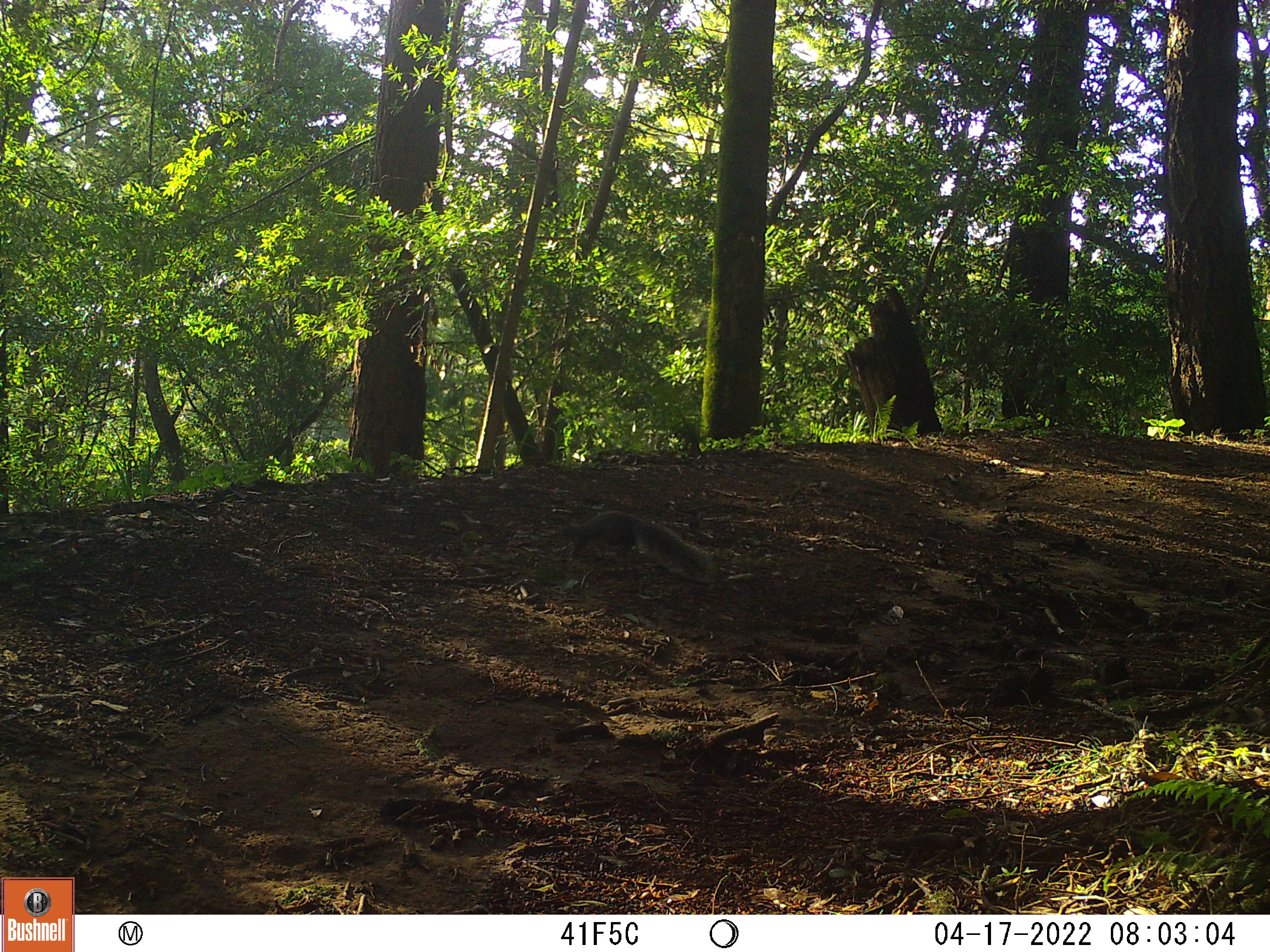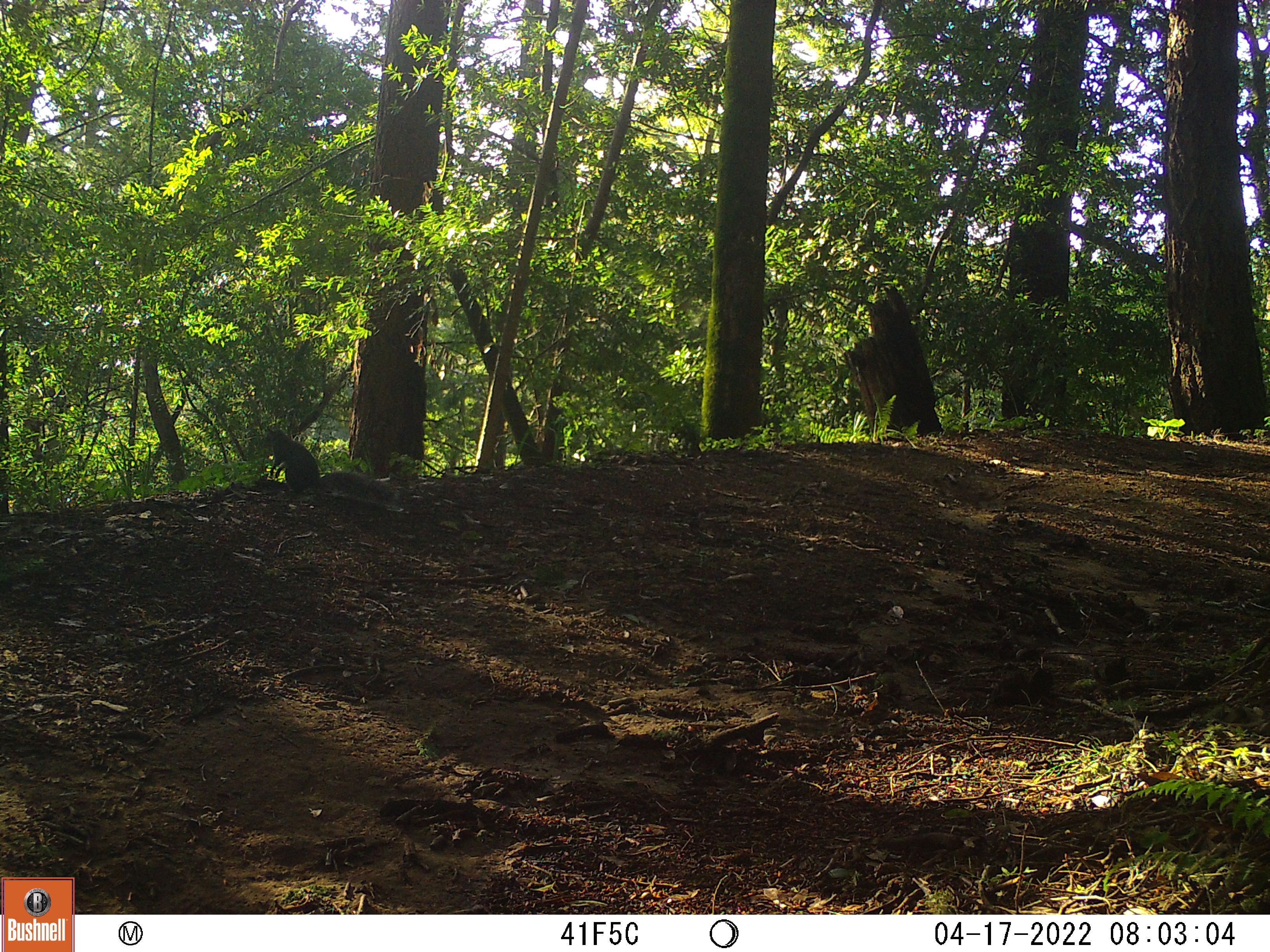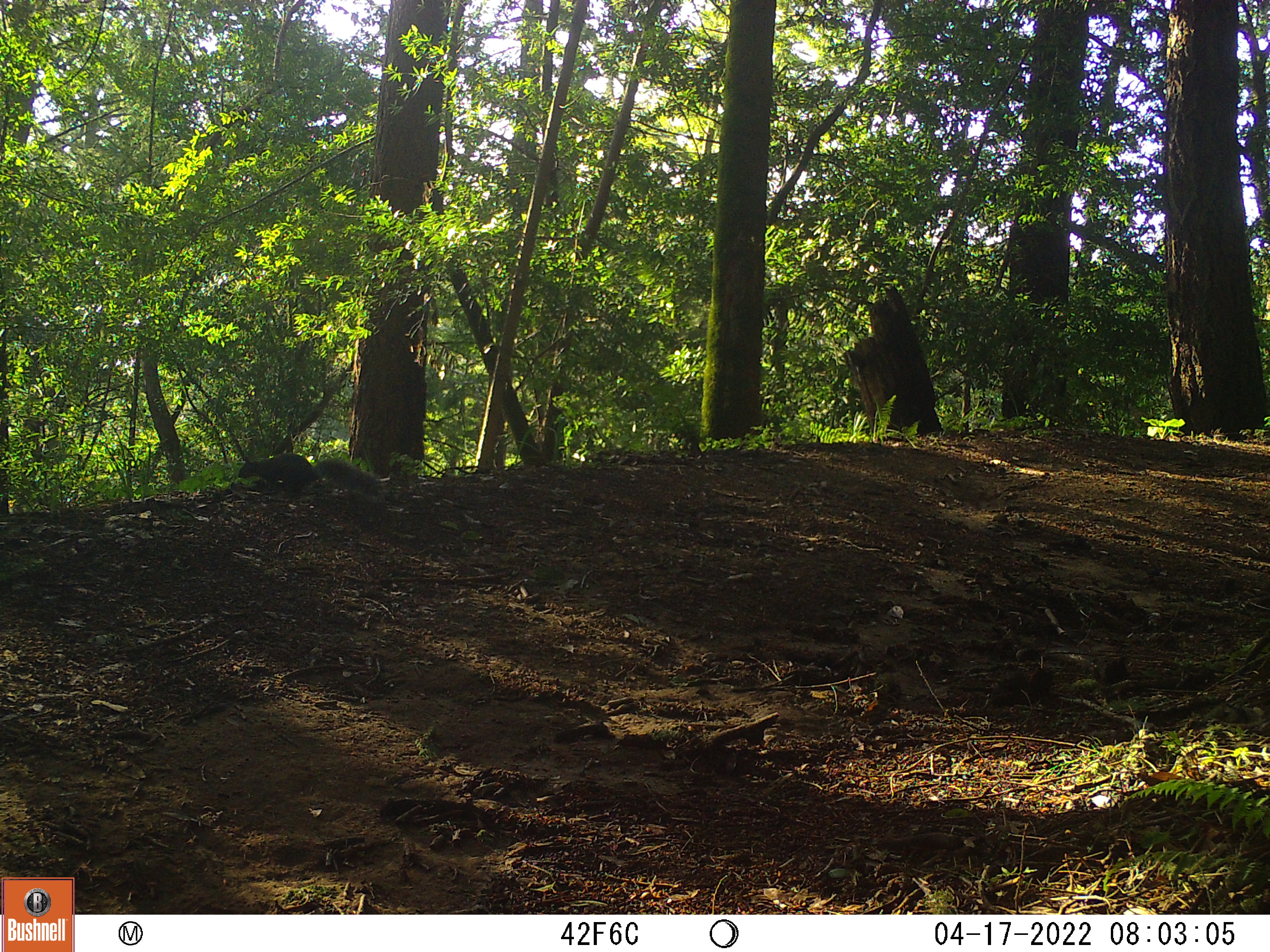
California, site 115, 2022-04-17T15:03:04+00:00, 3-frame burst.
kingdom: Animalia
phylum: Chordata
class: Mammalia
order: Rodentia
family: Sciuridae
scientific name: Sciuridae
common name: squirrel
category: unknown squirrel